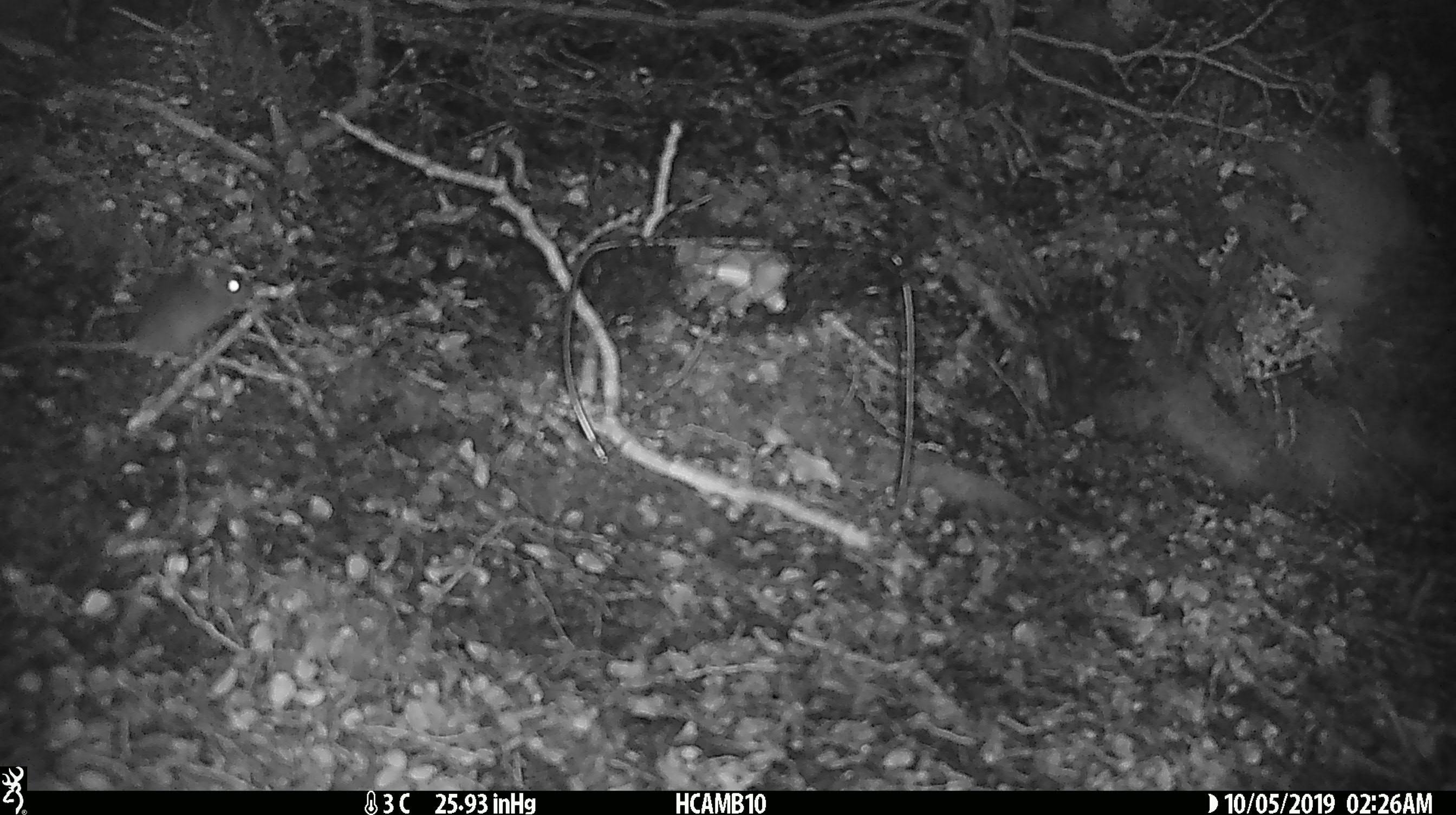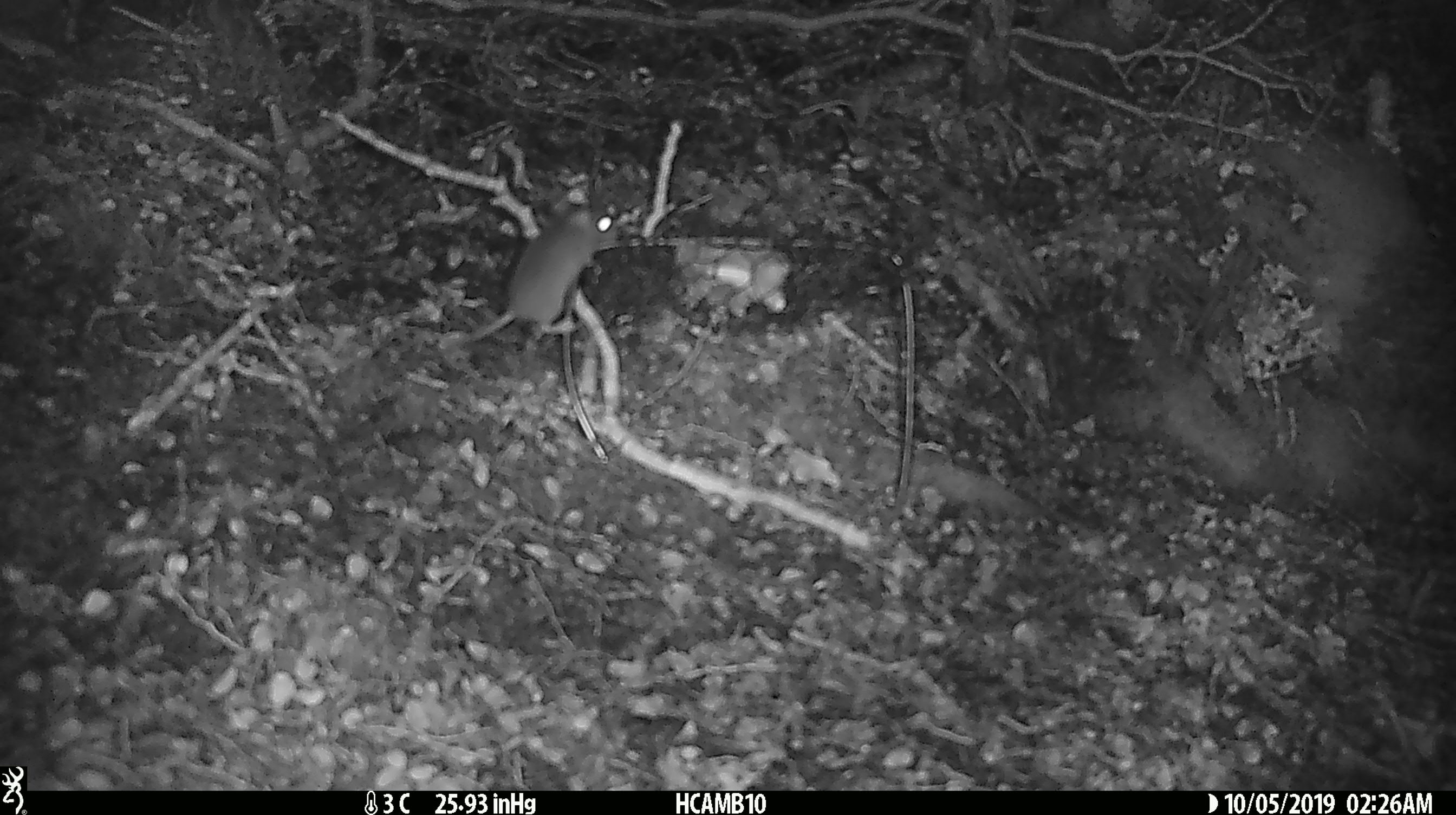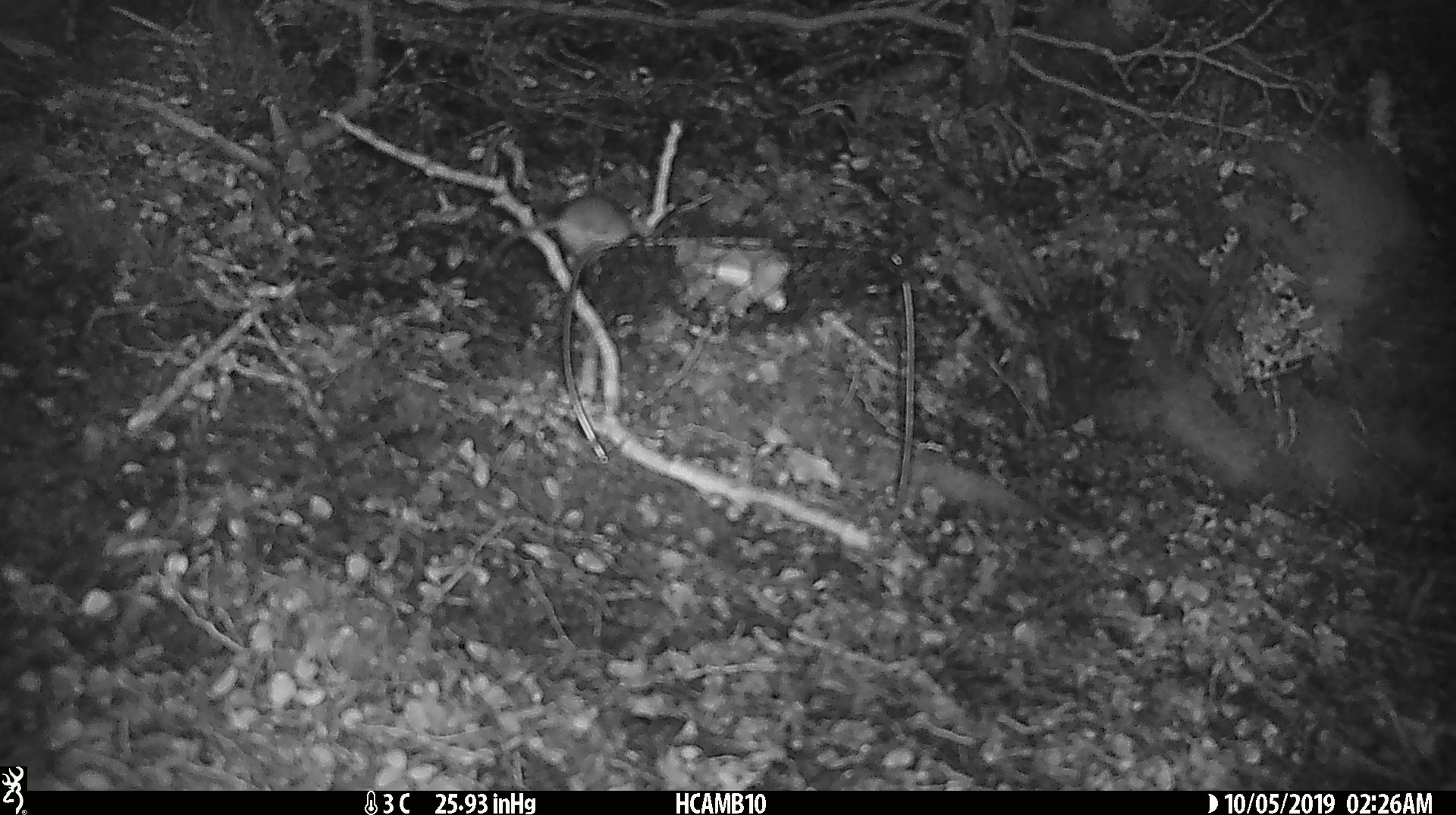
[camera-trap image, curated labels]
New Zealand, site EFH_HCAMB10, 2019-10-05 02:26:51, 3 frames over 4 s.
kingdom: Animalia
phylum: Chordata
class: Mammalia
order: Rodentia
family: Muridae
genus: Mus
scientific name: Mus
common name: mouse